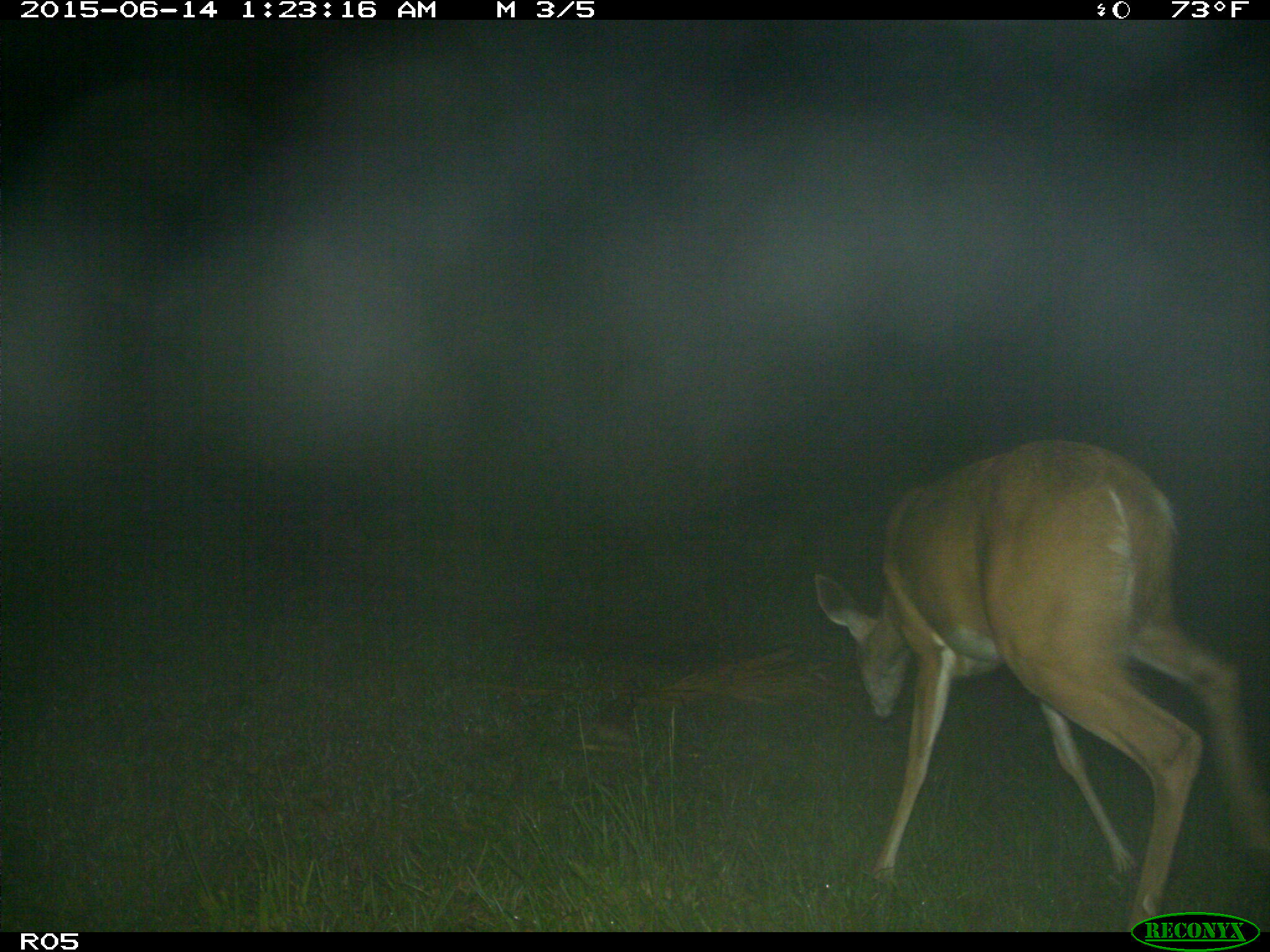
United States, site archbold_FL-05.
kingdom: Animalia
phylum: Chordata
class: Mammalia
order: Artiodactyla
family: Cervidae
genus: Odocoileus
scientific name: Odocoileus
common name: deer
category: unidentified deer